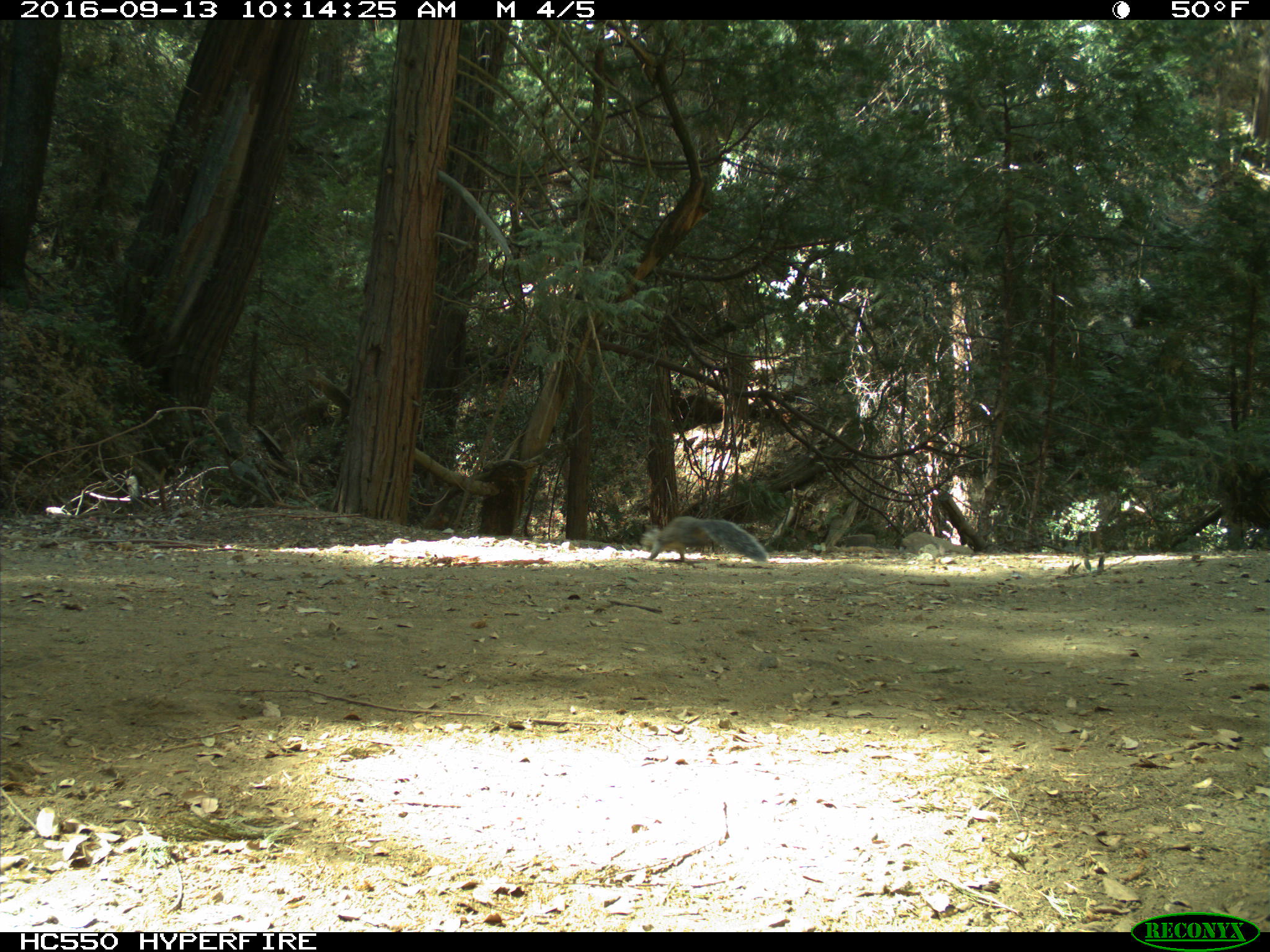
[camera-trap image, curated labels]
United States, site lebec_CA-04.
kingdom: Animalia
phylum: Chordata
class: Mammalia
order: Rodentia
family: Sciuridae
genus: Sciurus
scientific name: Sciurus carolinensis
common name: eastern gray squirrel